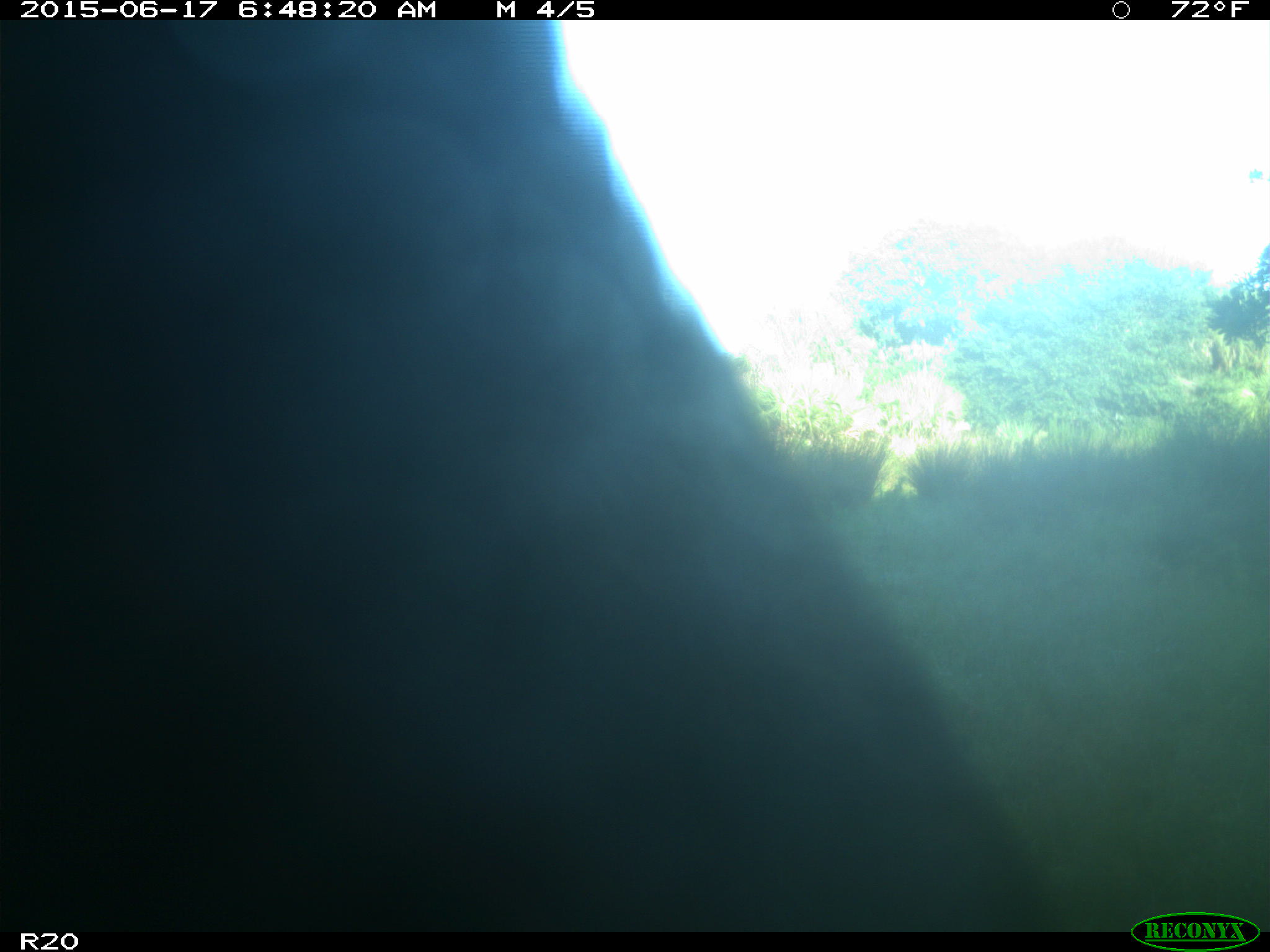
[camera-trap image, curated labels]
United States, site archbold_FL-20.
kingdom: Animalia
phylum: Chordata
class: Mammalia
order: Artiodactyla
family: Bovidae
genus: Bos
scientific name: Bos taurus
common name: domestic cow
Bos taurus (domestic cow).